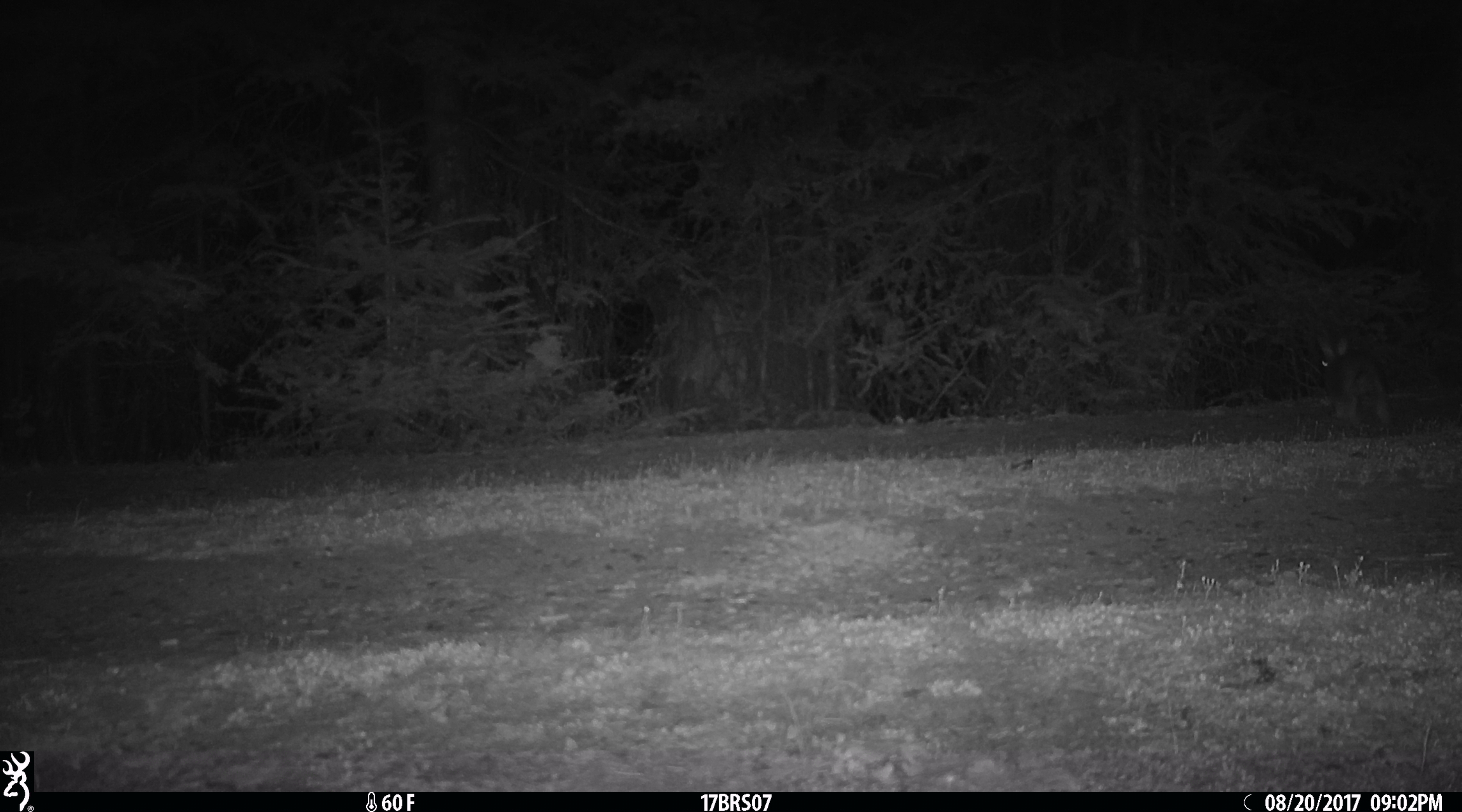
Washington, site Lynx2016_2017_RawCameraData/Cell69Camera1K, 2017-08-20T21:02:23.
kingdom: Animalia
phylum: Chordata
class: Mammalia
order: Lagomorpha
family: Leporidae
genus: Lepus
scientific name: Lepus americanus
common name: snowshoe hare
Lepus americanus (snowshoe hare). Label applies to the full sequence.